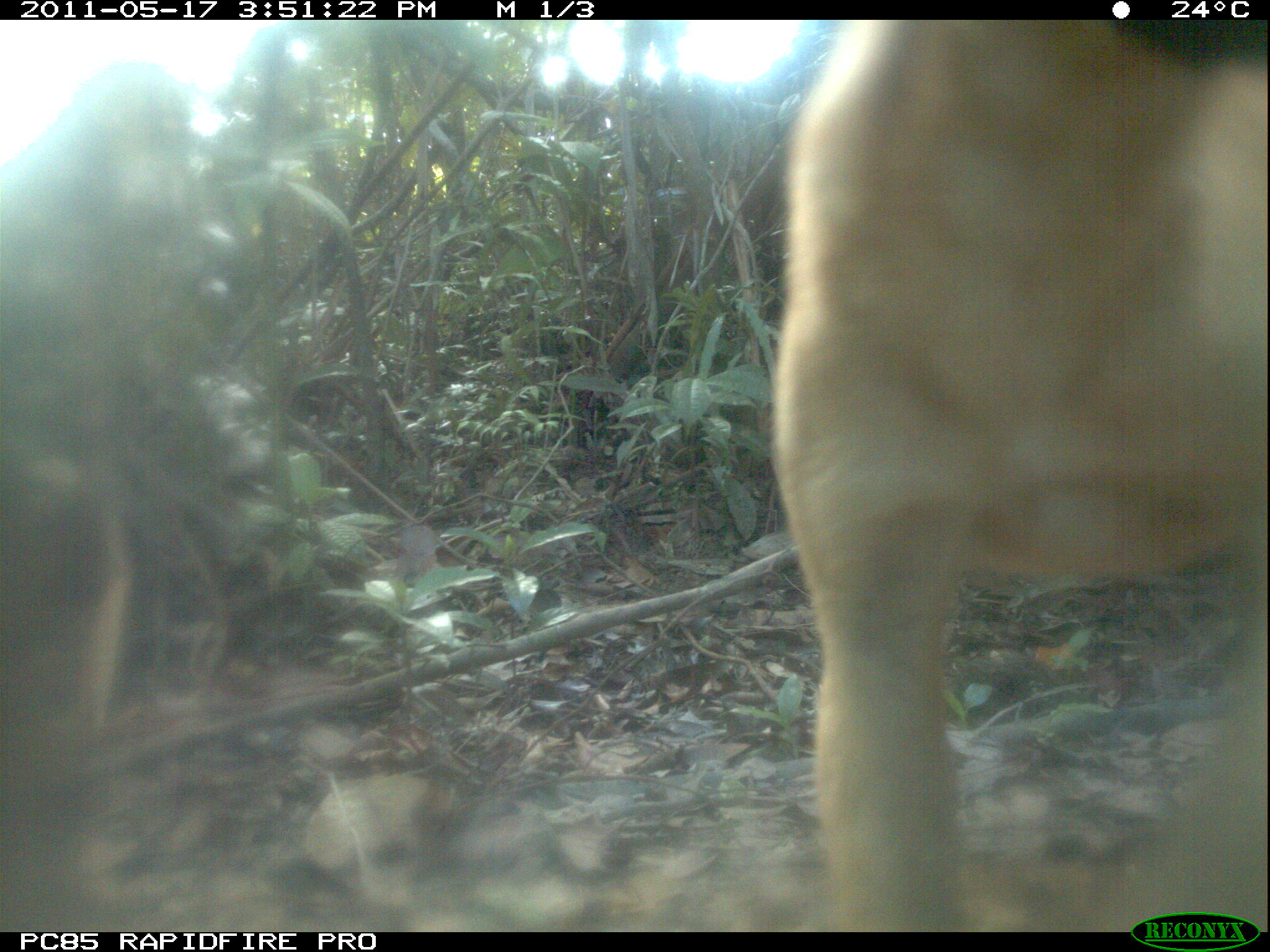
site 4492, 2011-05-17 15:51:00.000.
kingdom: Animalia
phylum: Chordata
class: Mammalia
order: Carnivora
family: Canidae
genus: Canis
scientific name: Canis familiaris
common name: domestic dog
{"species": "Canis familiaris (domestic dog)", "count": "1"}